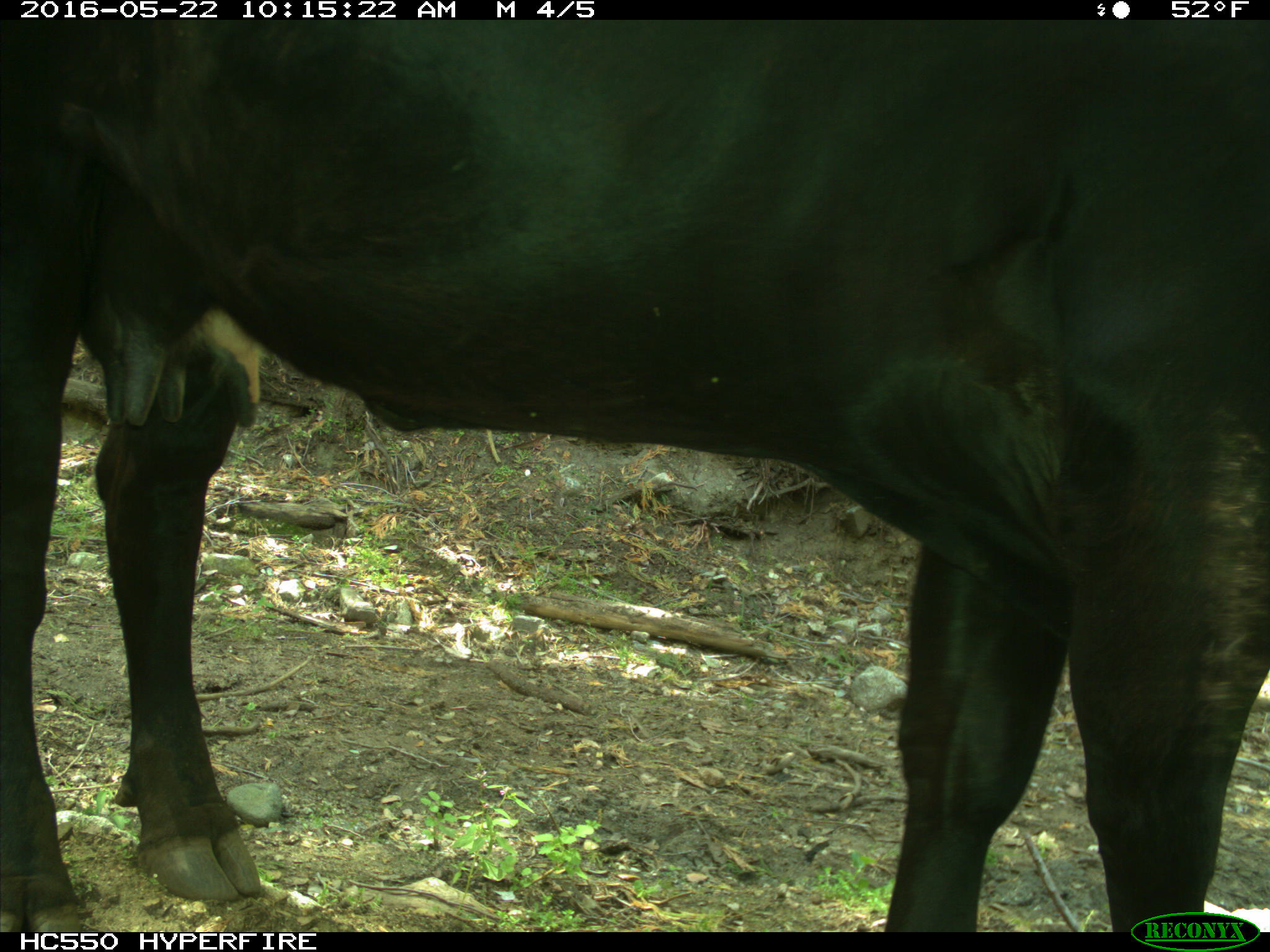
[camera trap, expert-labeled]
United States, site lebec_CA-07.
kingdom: Animalia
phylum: Chordata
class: Mammalia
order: Artiodactyla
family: Bovidae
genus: Bos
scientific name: Bos taurus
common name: domestic cow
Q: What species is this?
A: Bos taurus (domestic cow).